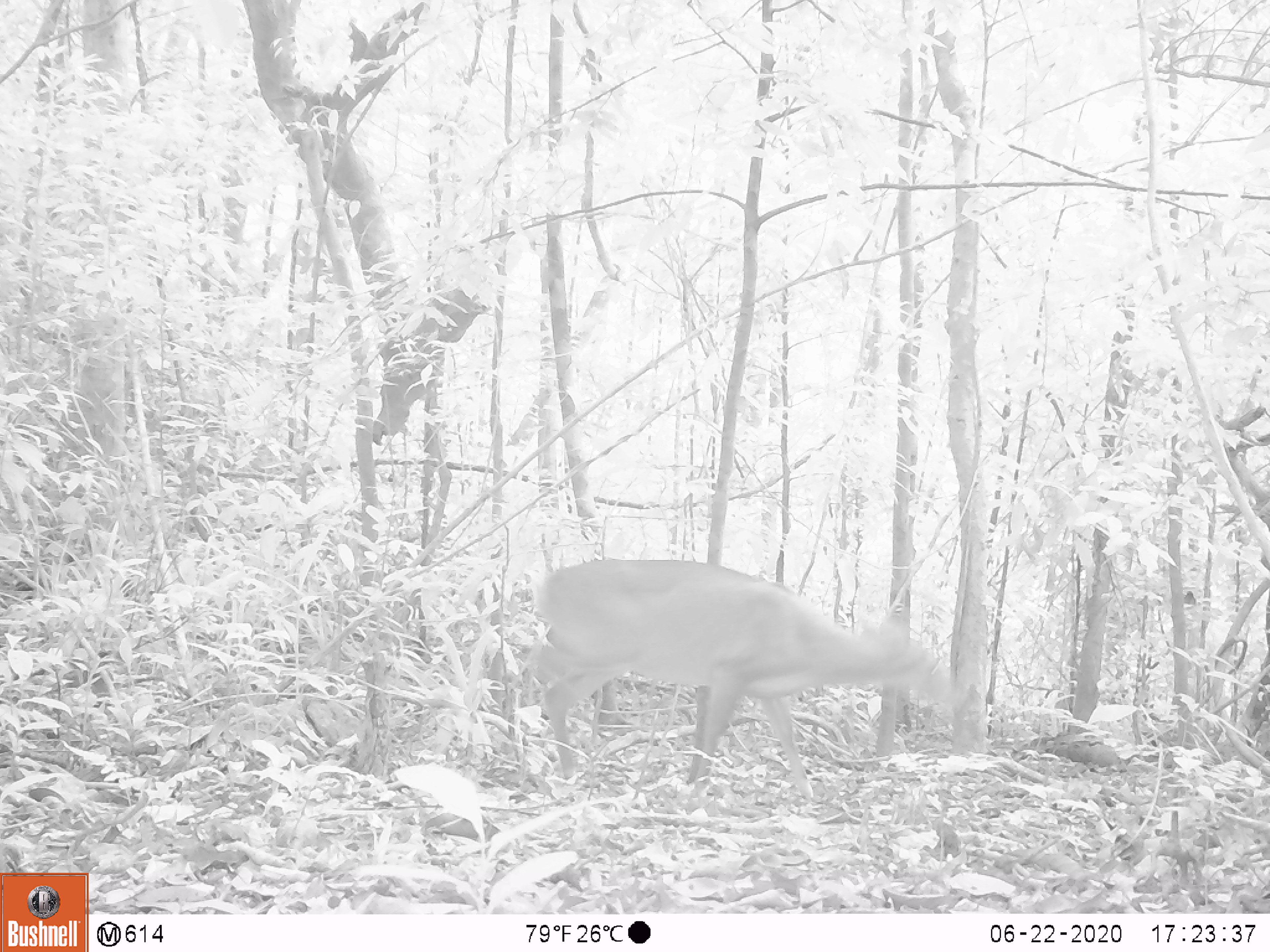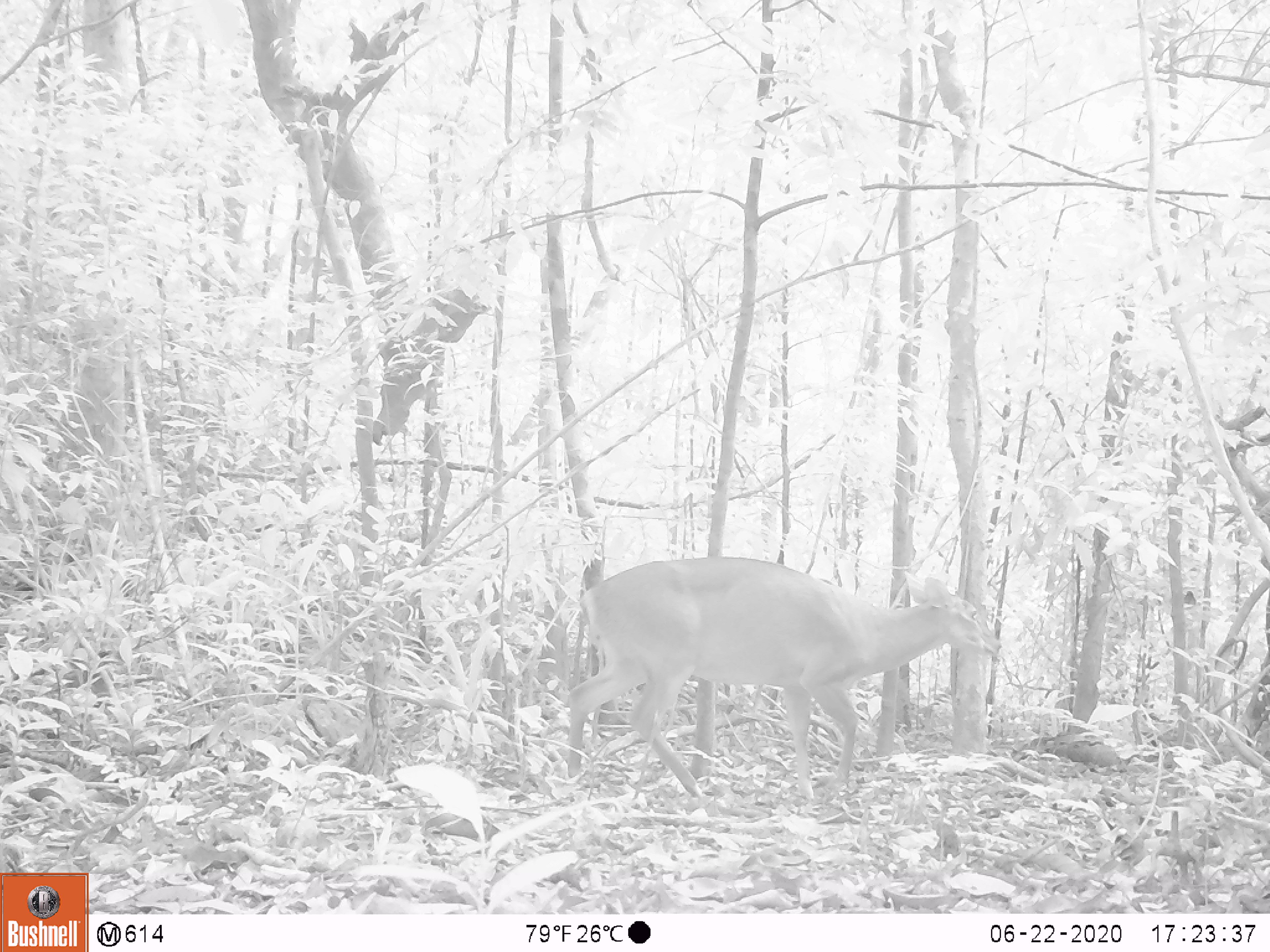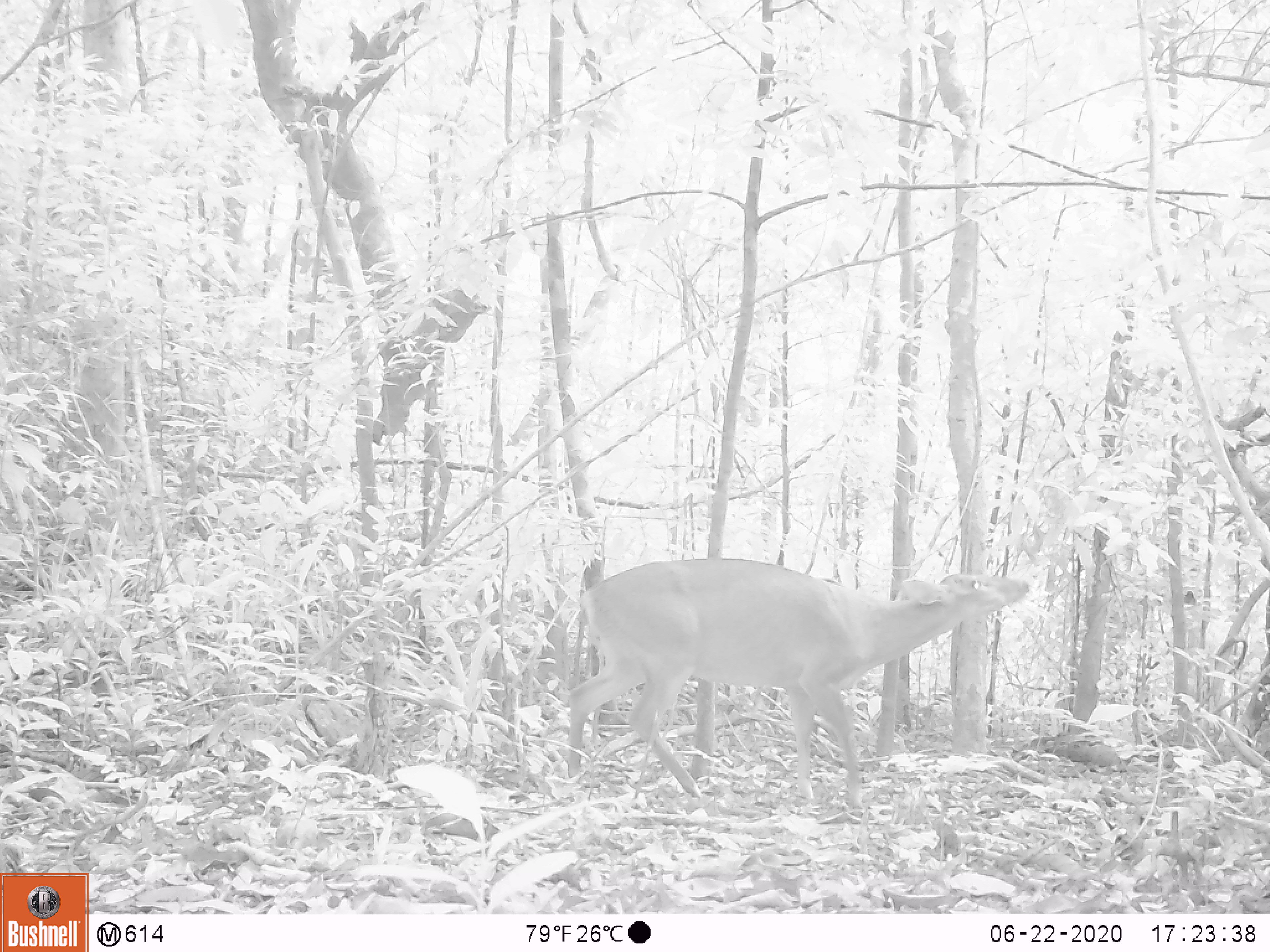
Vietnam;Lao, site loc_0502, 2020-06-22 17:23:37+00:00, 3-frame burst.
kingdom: Animalia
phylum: Chordata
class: Mammalia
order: Artiodactyla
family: Cervidae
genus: Muntiacus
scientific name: Muntiacus vuquangensis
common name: large-antlered muntjac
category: large antlered muntjac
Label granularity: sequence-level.